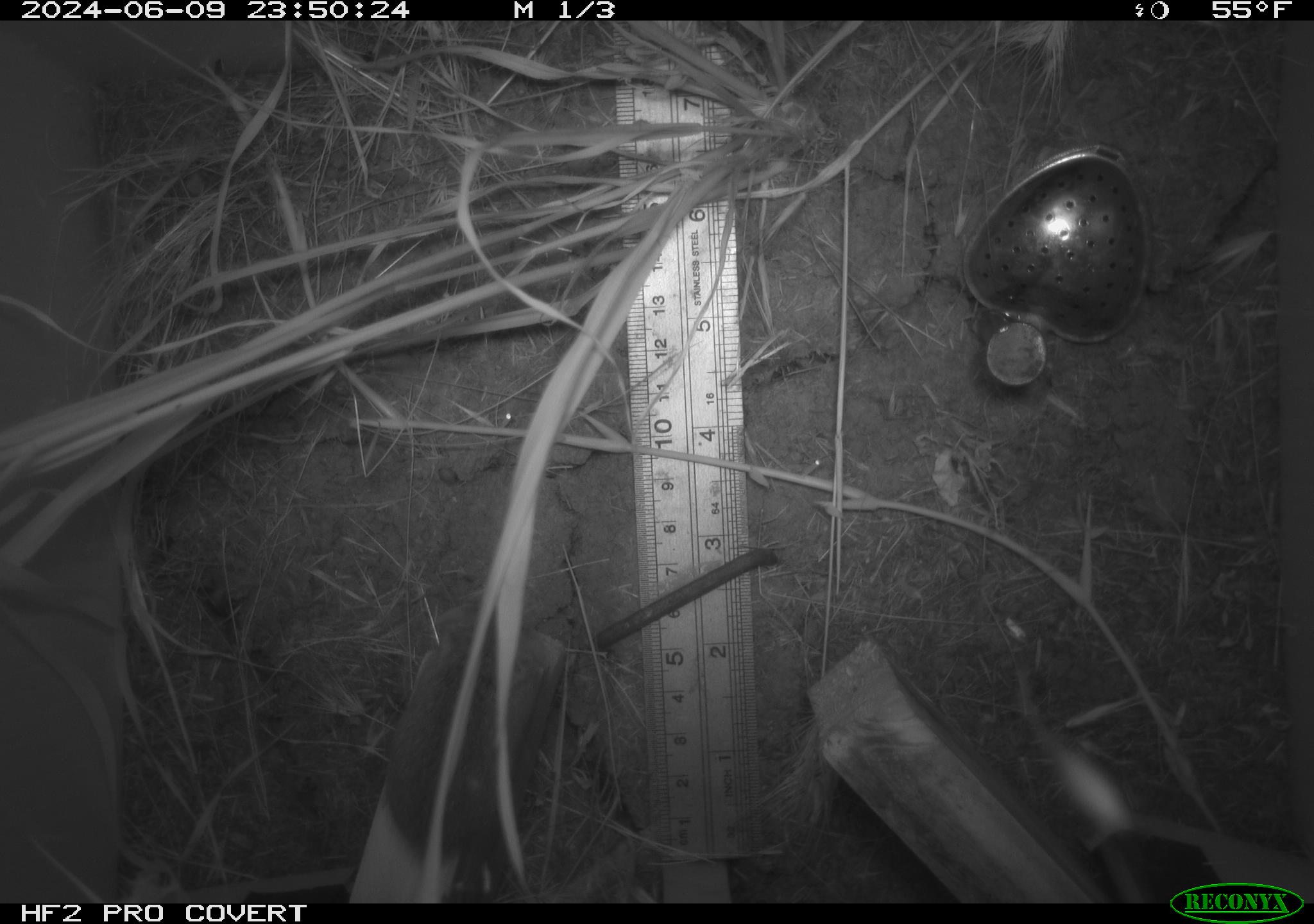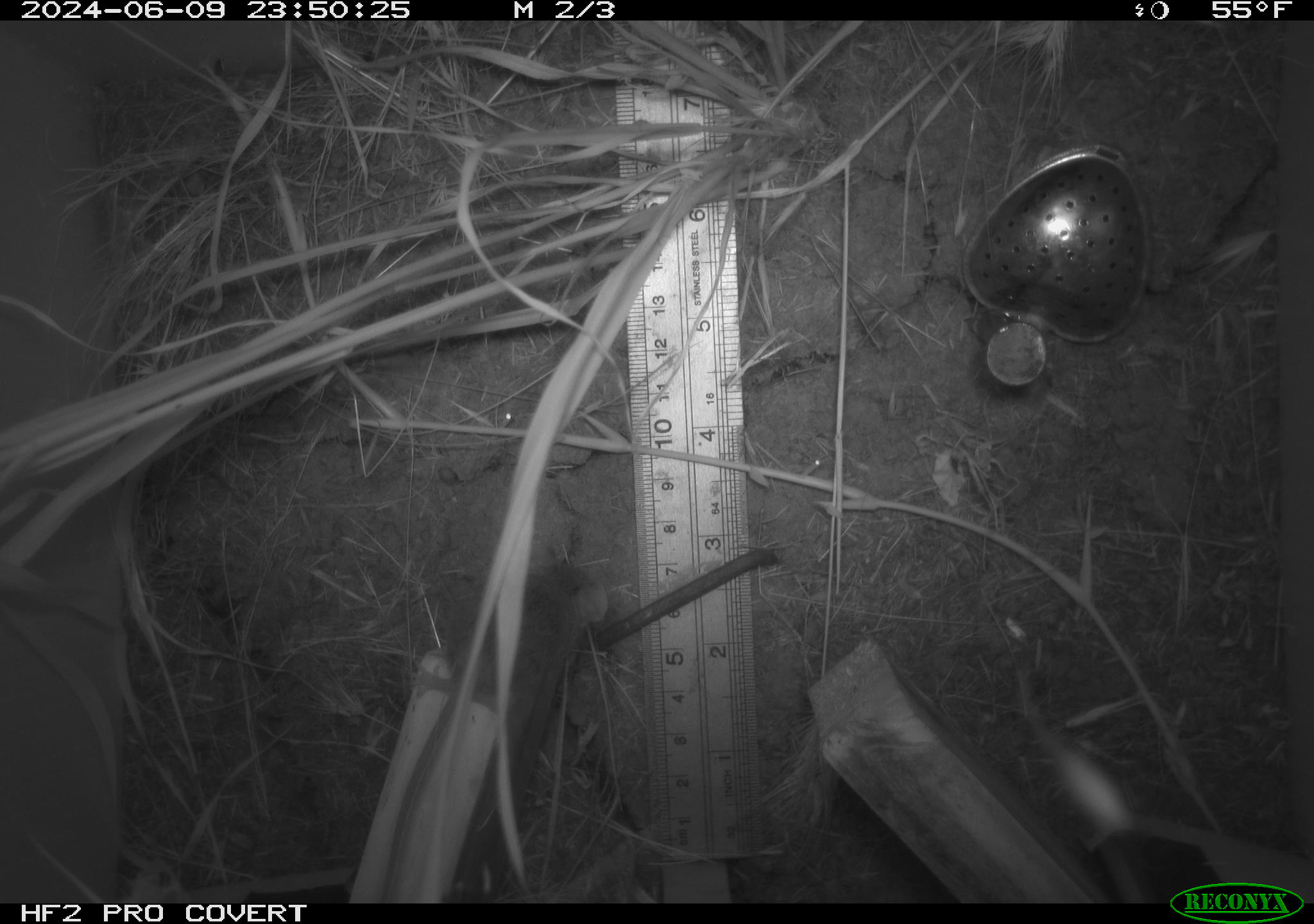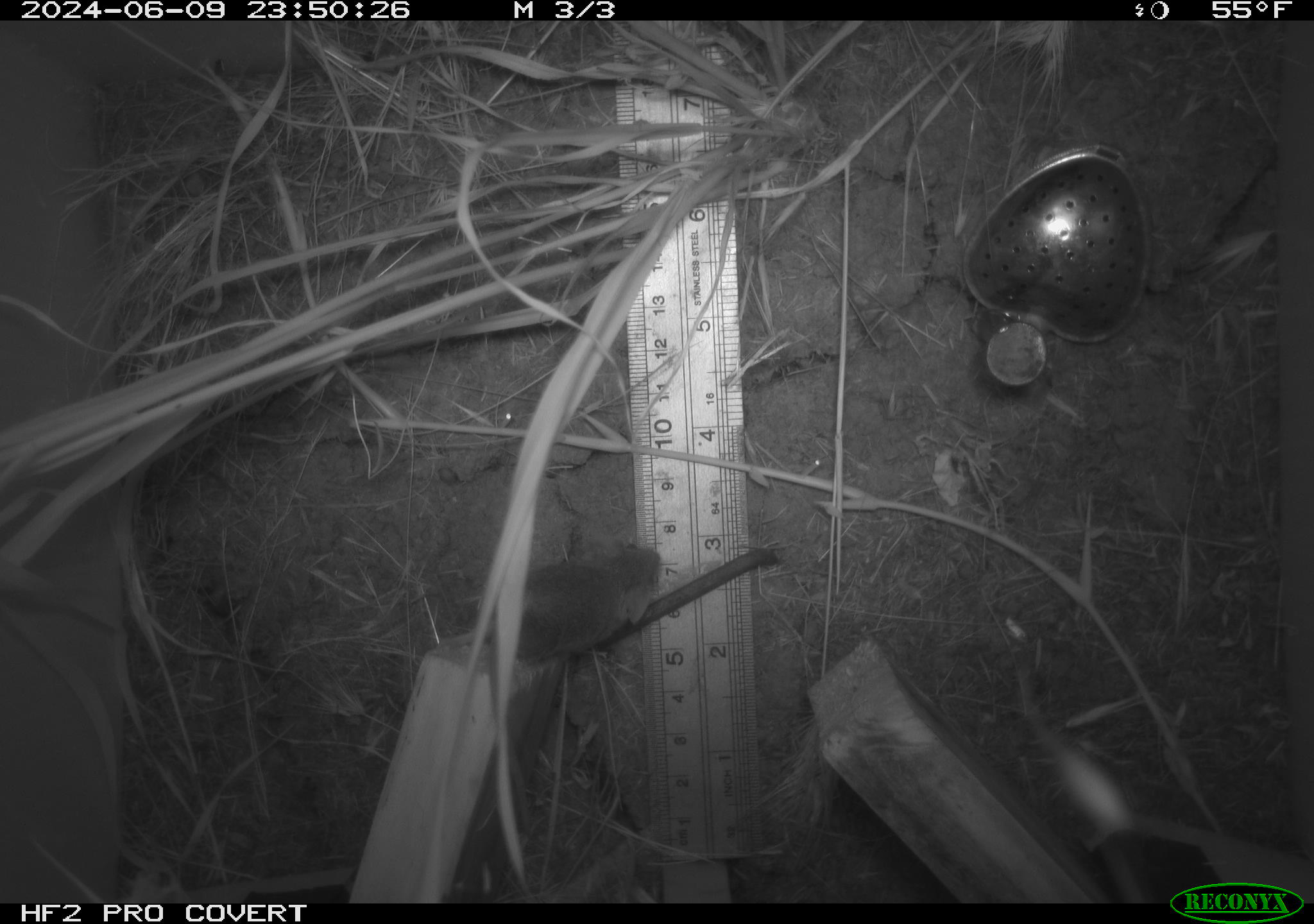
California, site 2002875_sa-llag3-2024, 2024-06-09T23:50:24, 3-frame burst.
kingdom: Animalia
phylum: Chordata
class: Mammalia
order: Rodentia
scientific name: Rodentia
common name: rodent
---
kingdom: Animalia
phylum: Chordata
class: Mammalia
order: Rodentia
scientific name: Rodentia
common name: mouse species